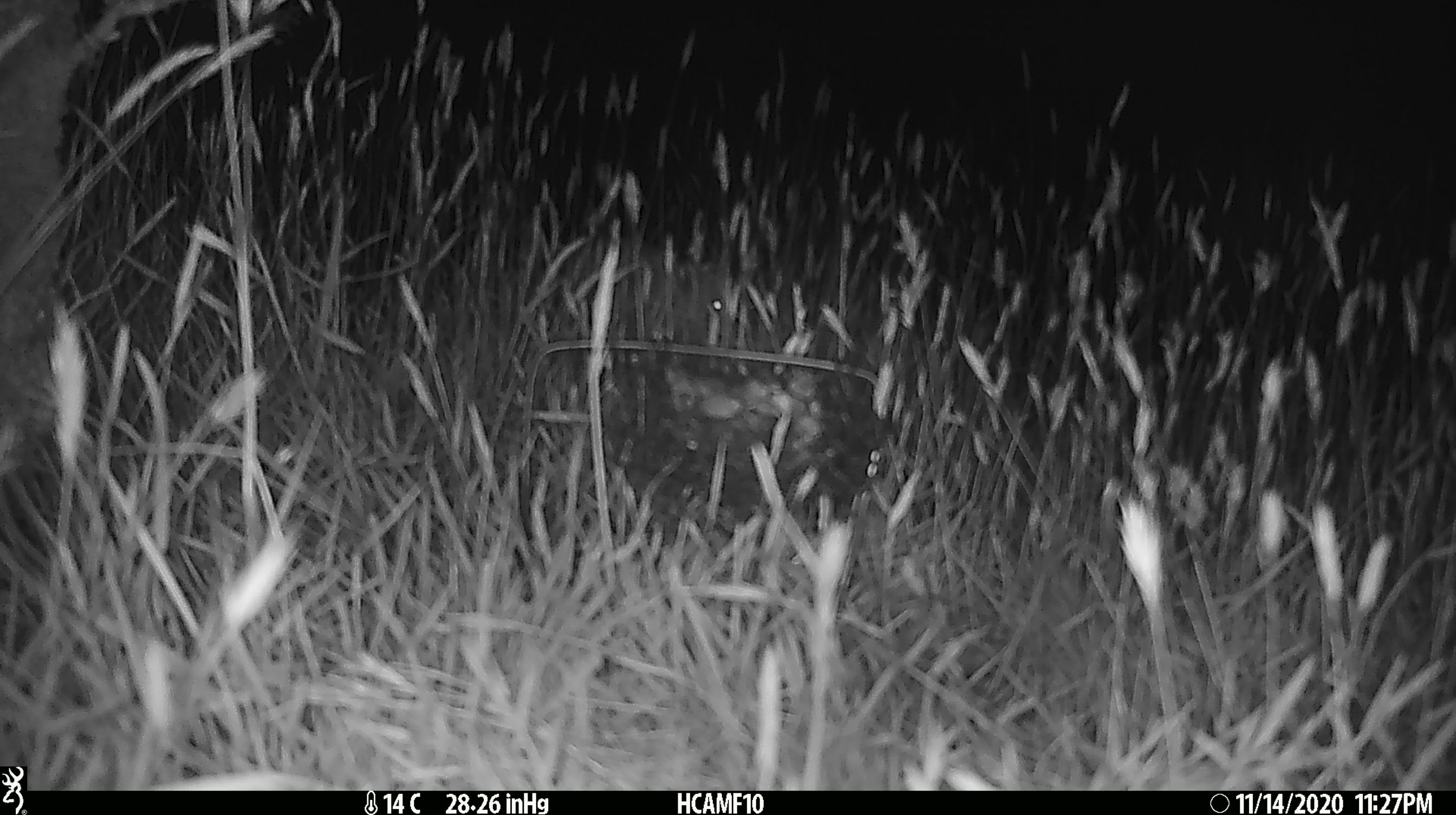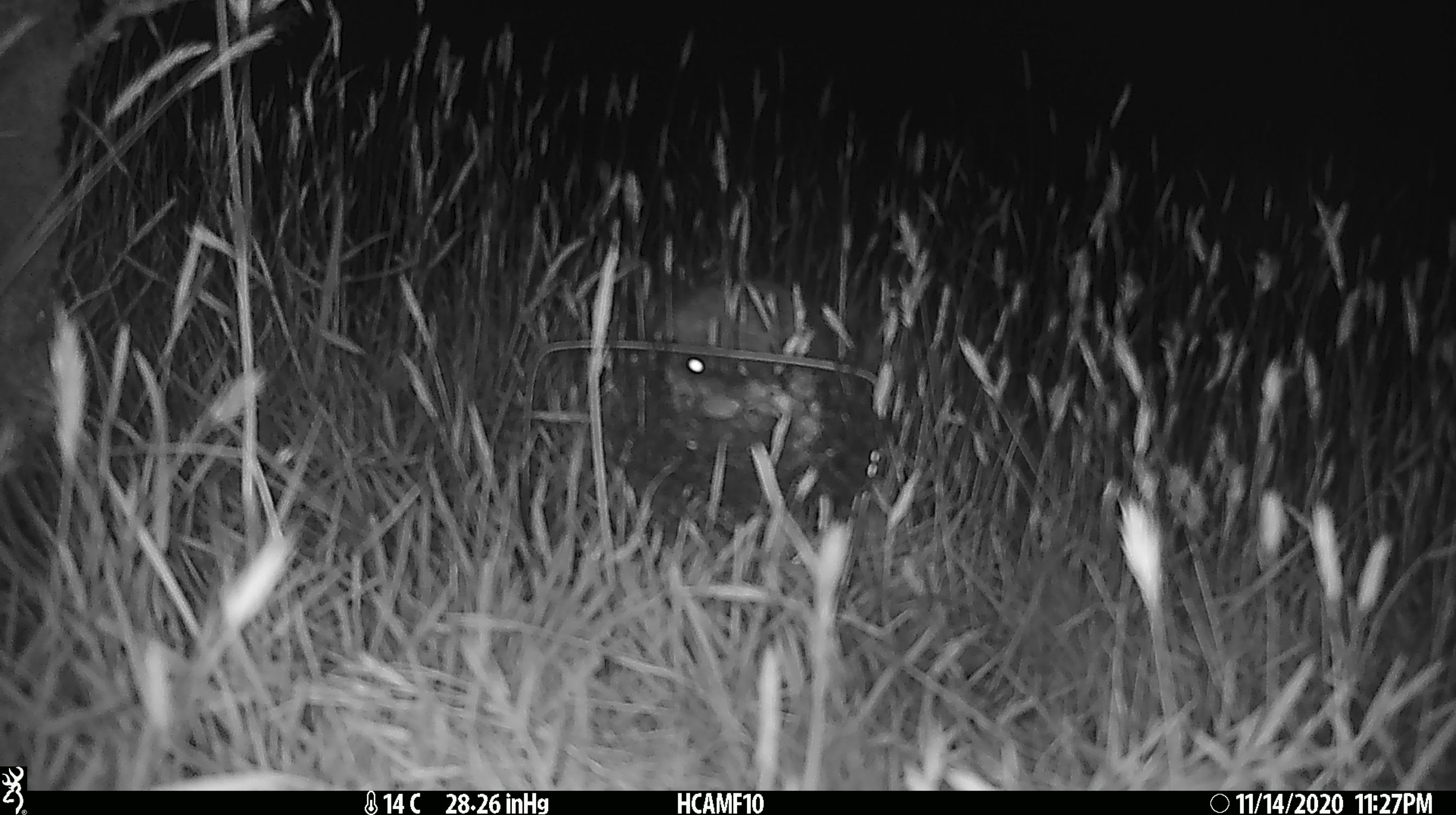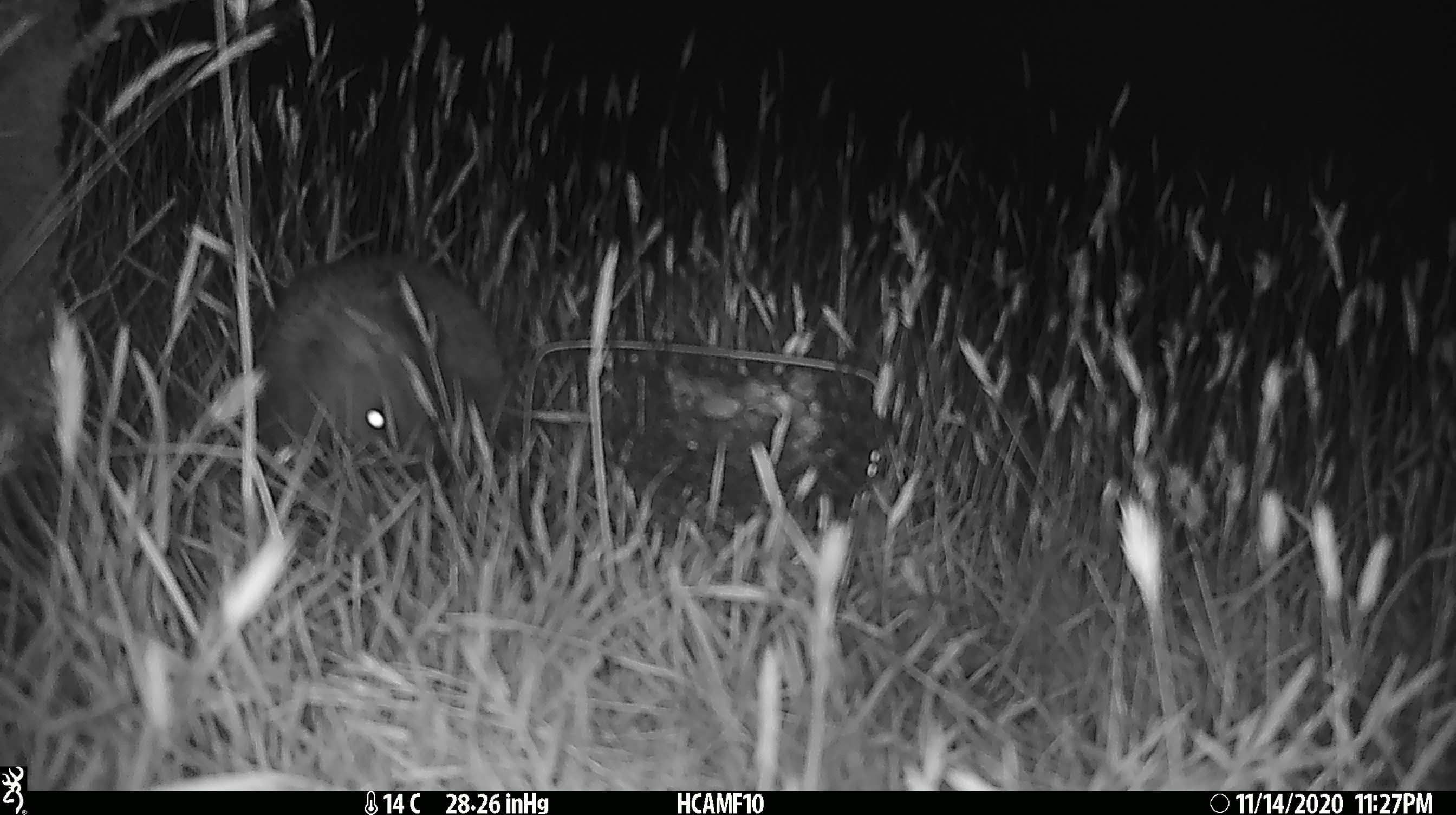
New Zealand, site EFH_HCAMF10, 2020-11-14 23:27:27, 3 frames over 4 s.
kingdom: Animalia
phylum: Chordata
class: Mammalia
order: Eulipotyphla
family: Erinaceidae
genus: Erinaceus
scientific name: Erinaceus europaeus europaeus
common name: european hedgehog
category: hedgehog